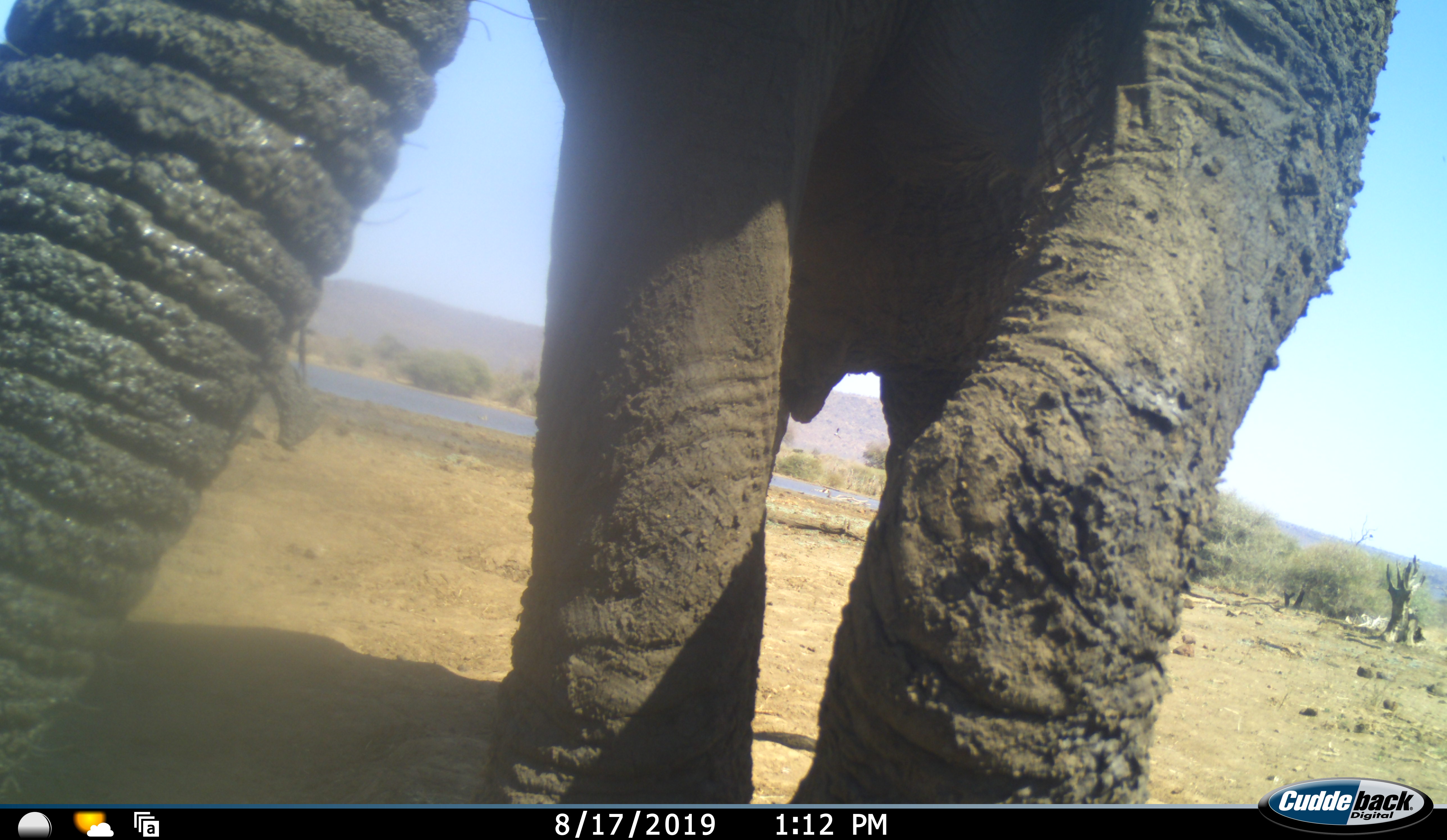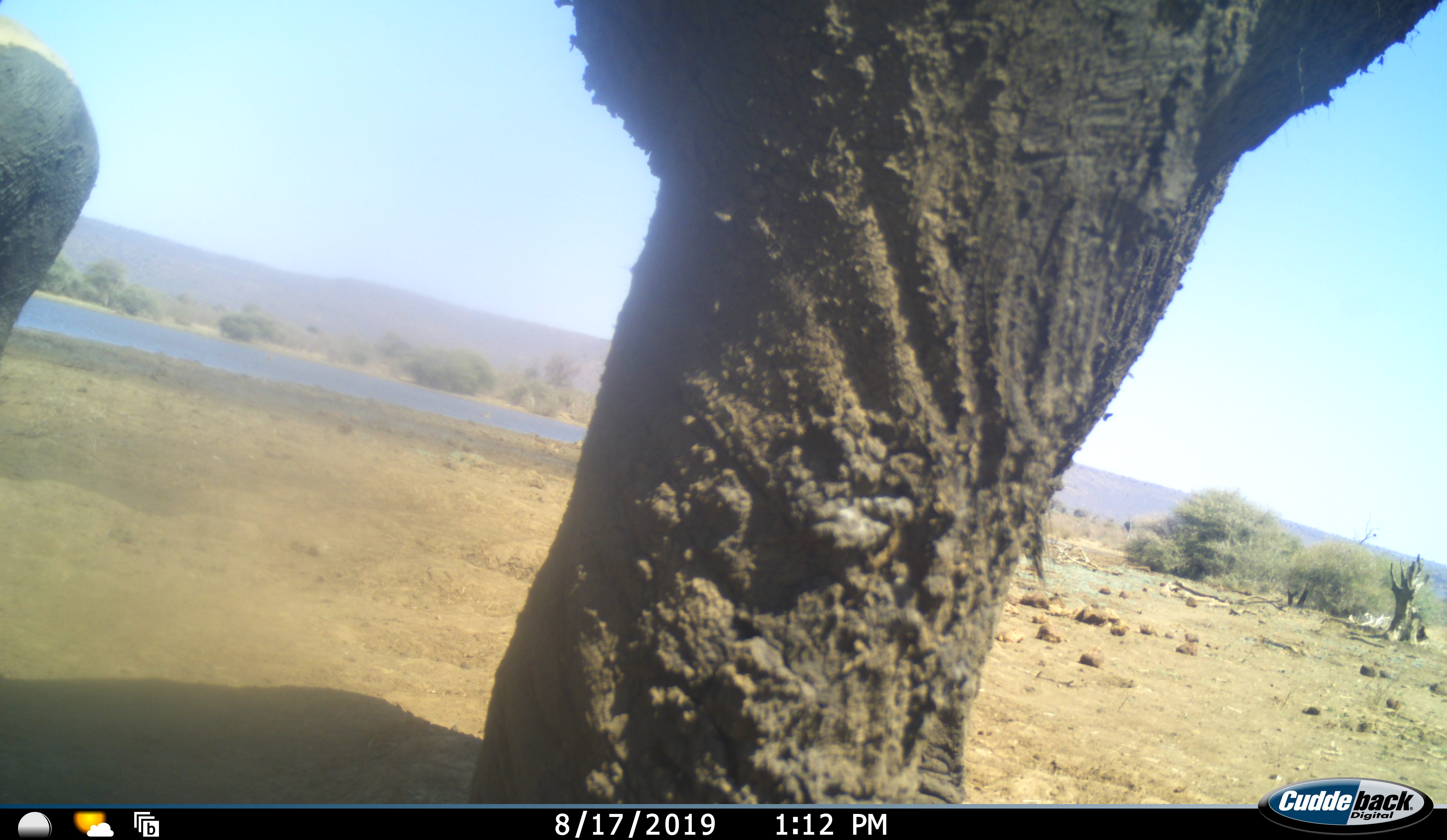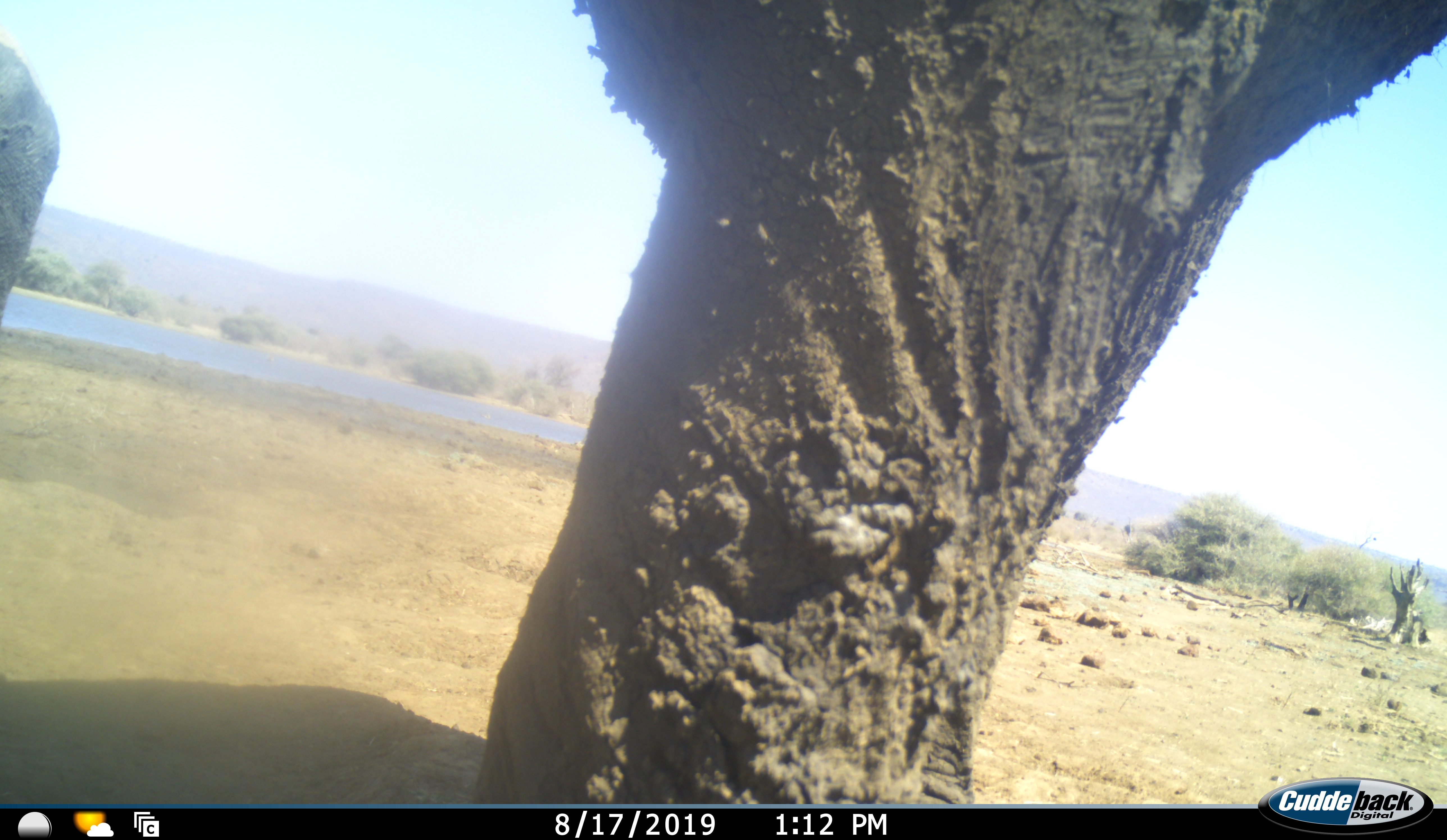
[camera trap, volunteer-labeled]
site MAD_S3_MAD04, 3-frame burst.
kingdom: Animalia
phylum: Chordata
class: Mammalia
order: Proboscidea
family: Elephantidae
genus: Loxodonta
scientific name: Loxodonta africana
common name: african bush elephant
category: elephant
Elephant (african bush elephant) (Loxodonta africana), count 1. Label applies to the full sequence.